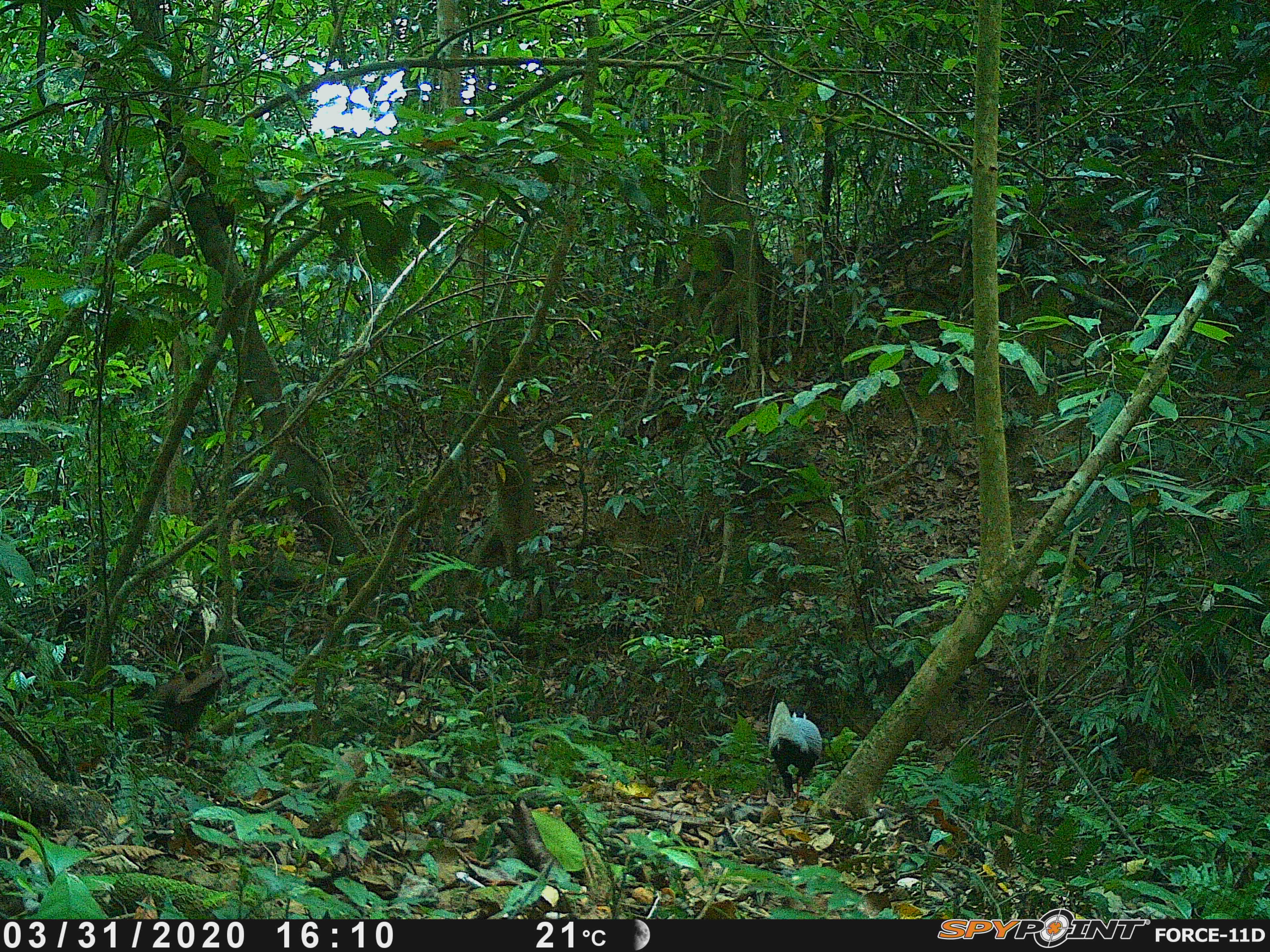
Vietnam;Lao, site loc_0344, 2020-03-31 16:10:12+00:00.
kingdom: Animalia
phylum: Chordata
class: Aves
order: Galliformes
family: Phasianidae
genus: Lophura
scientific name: Lophura nycthemera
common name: silver pheasant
Silver pheasant (Lophura nycthemera). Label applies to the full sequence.